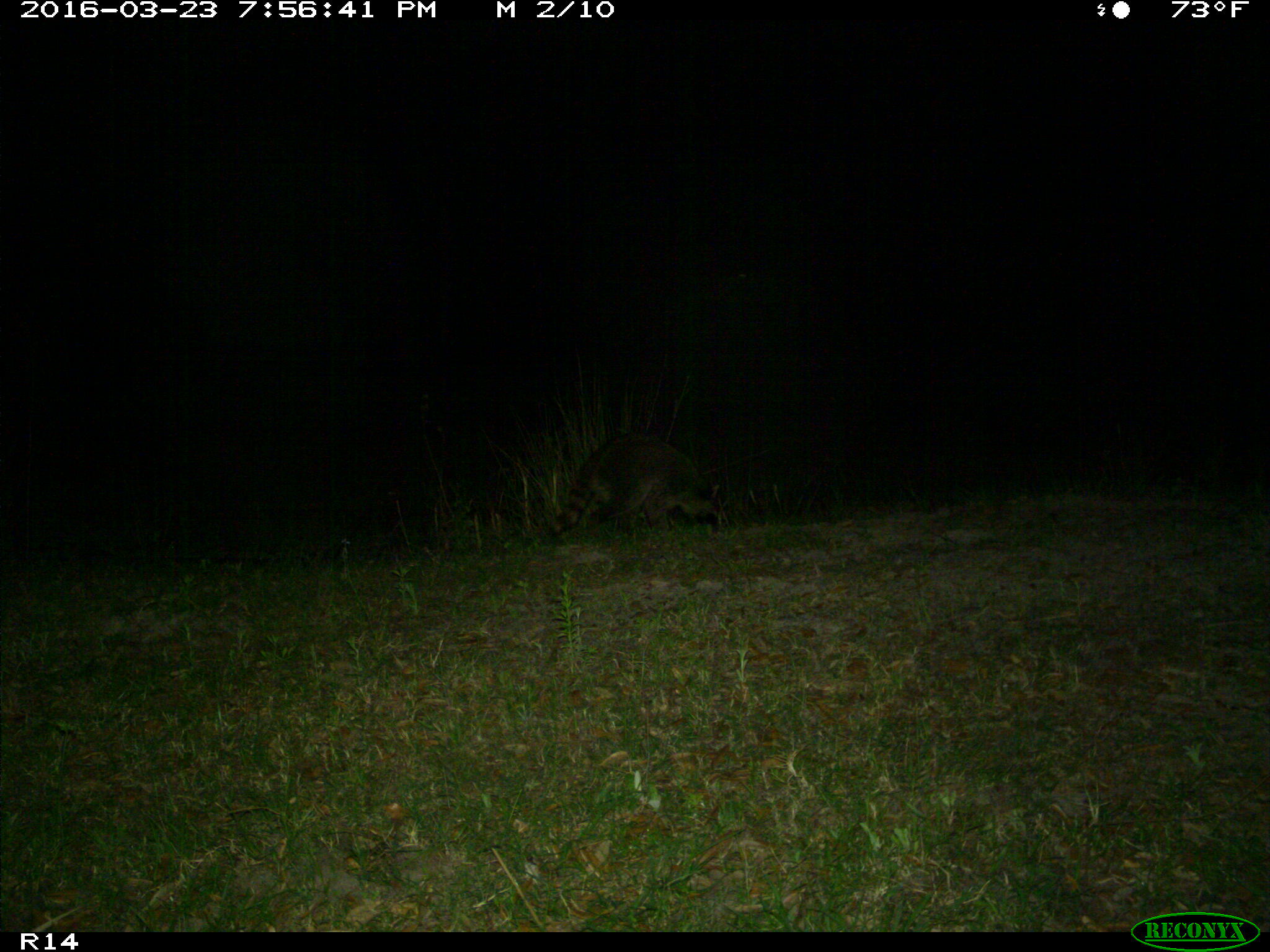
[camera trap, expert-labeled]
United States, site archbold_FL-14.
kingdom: Animalia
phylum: Chordata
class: Mammalia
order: Carnivora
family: Procyonidae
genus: Procyon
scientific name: Procyon lotor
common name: common raccoon